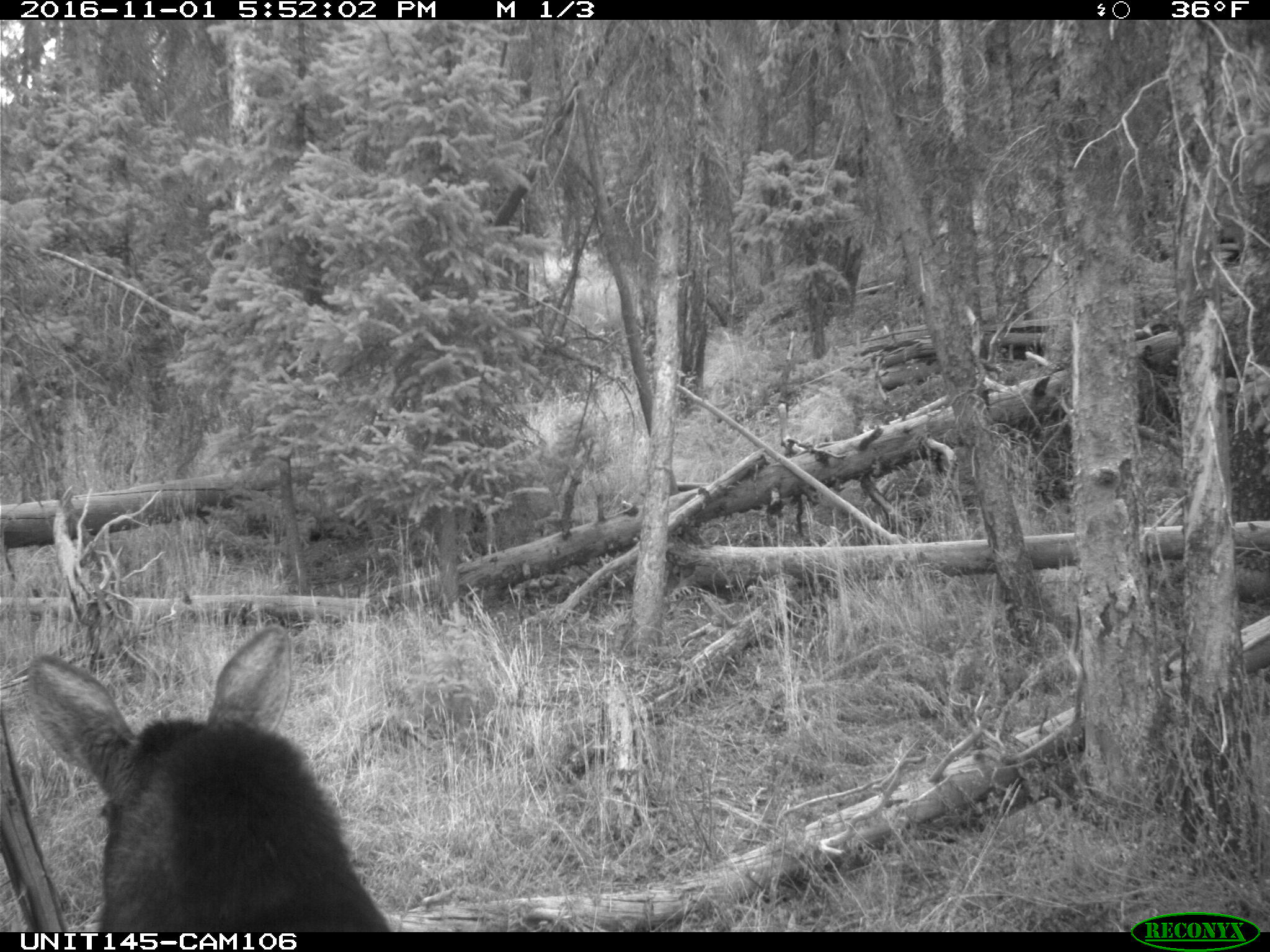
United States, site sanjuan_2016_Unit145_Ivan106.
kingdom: Animalia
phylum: Chordata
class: Mammalia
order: Artiodactyla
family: Cervidae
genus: Alces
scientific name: Alces alces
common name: moose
Alces alces (moose).